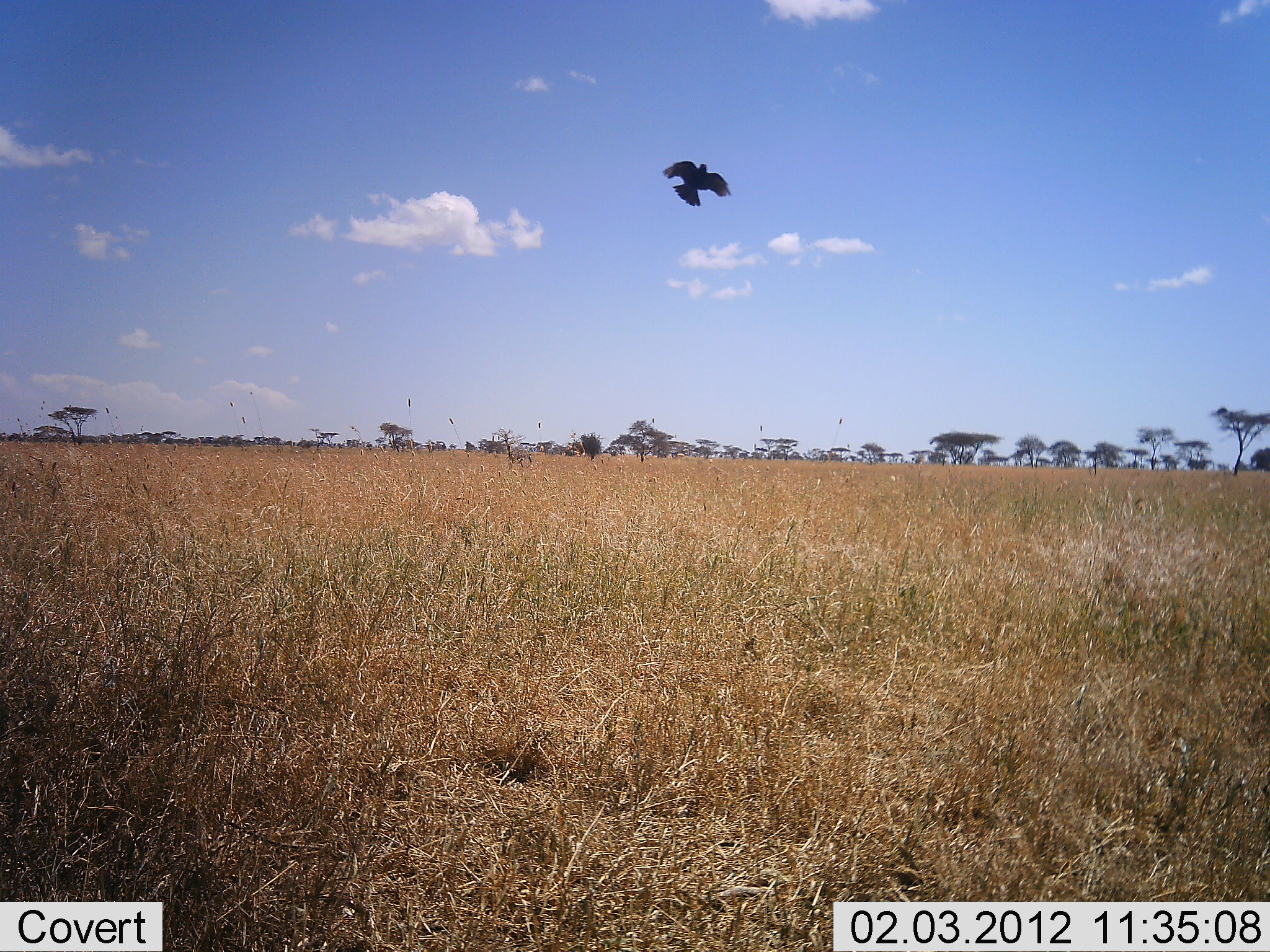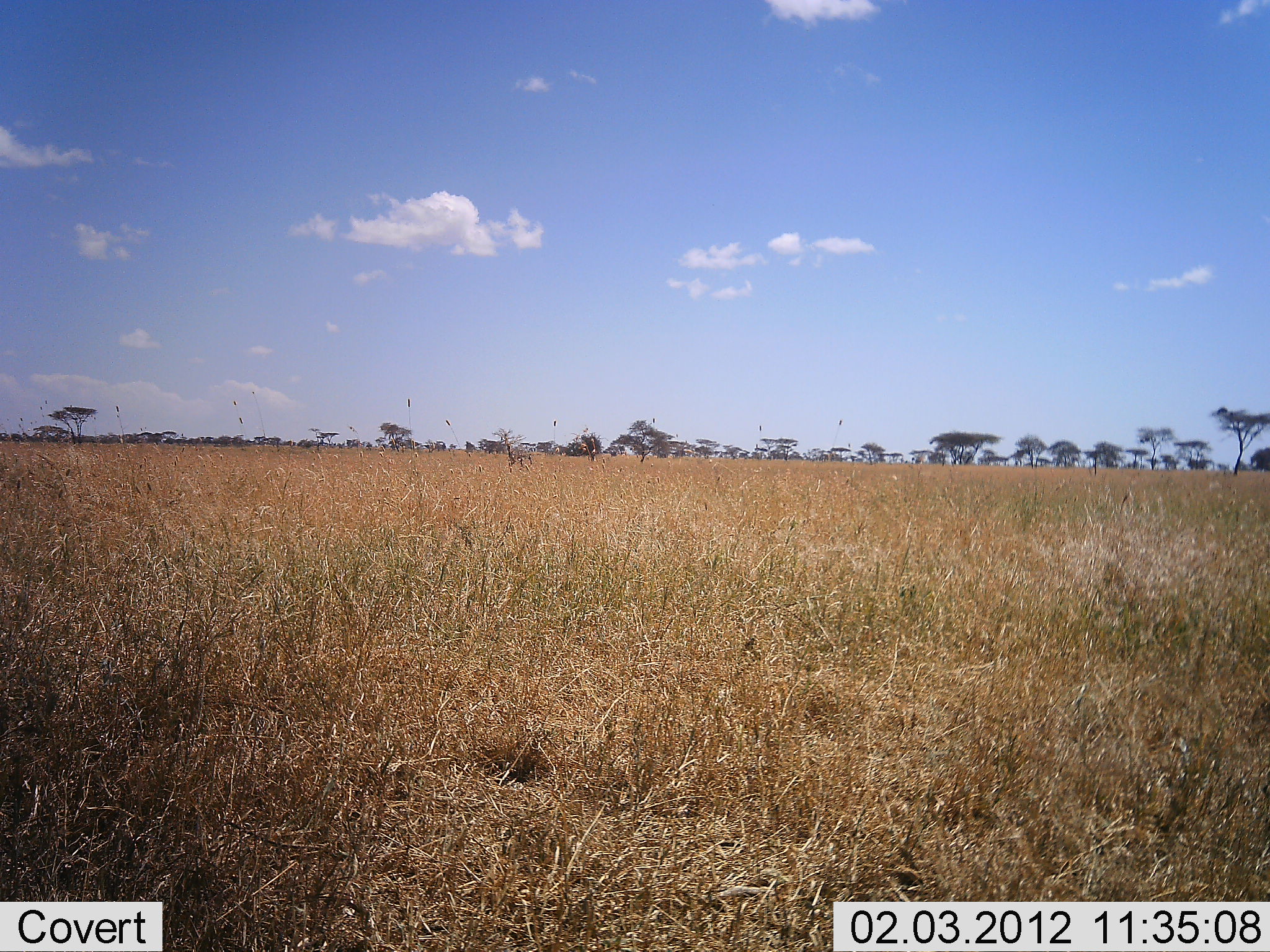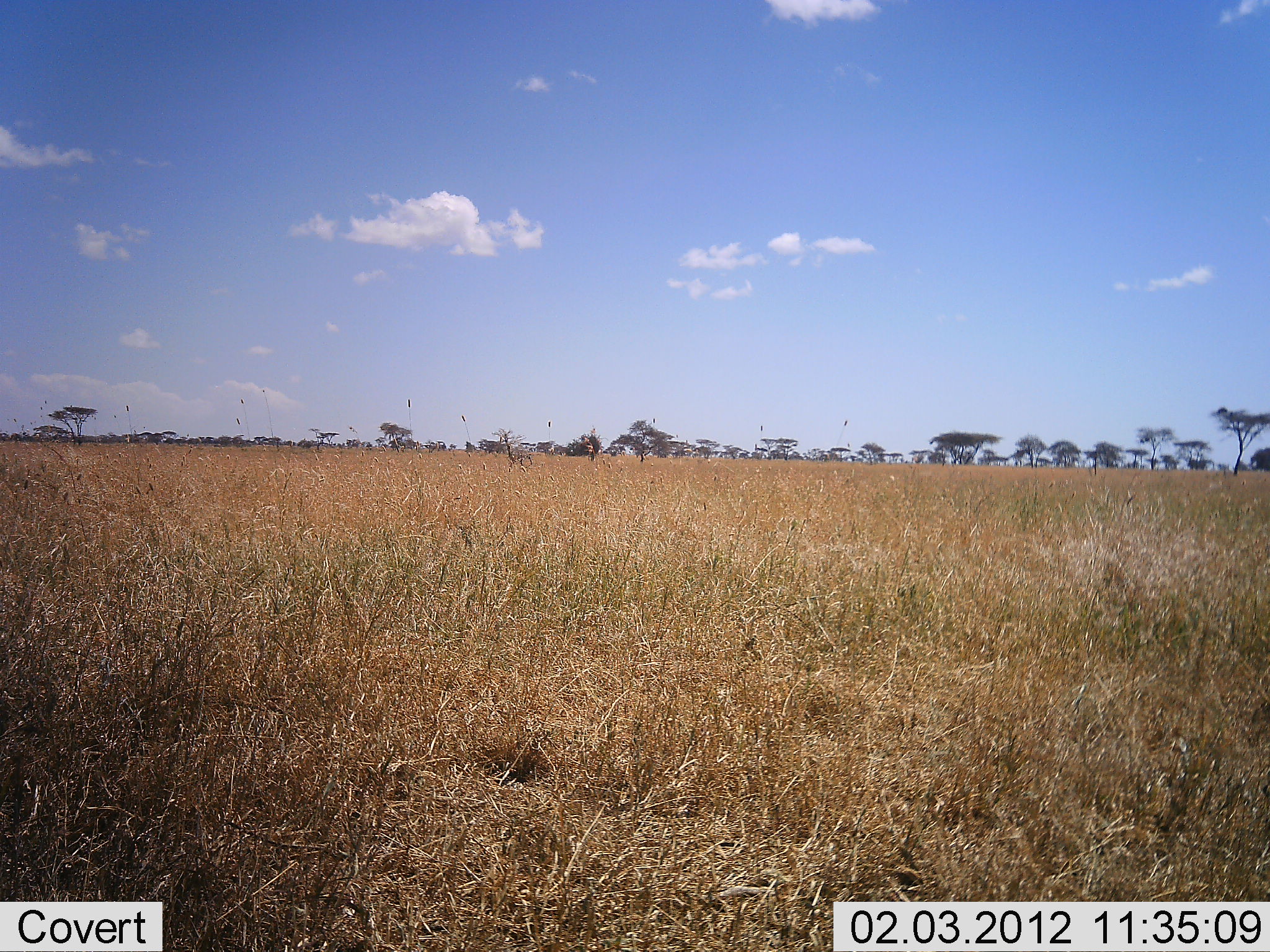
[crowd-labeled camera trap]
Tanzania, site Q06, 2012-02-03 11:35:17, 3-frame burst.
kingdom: Animalia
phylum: Chordata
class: Aves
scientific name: Aves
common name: bird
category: otherbird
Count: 1.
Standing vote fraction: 0%.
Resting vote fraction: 0%.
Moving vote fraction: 100%.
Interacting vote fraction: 0%.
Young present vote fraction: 0%.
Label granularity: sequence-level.